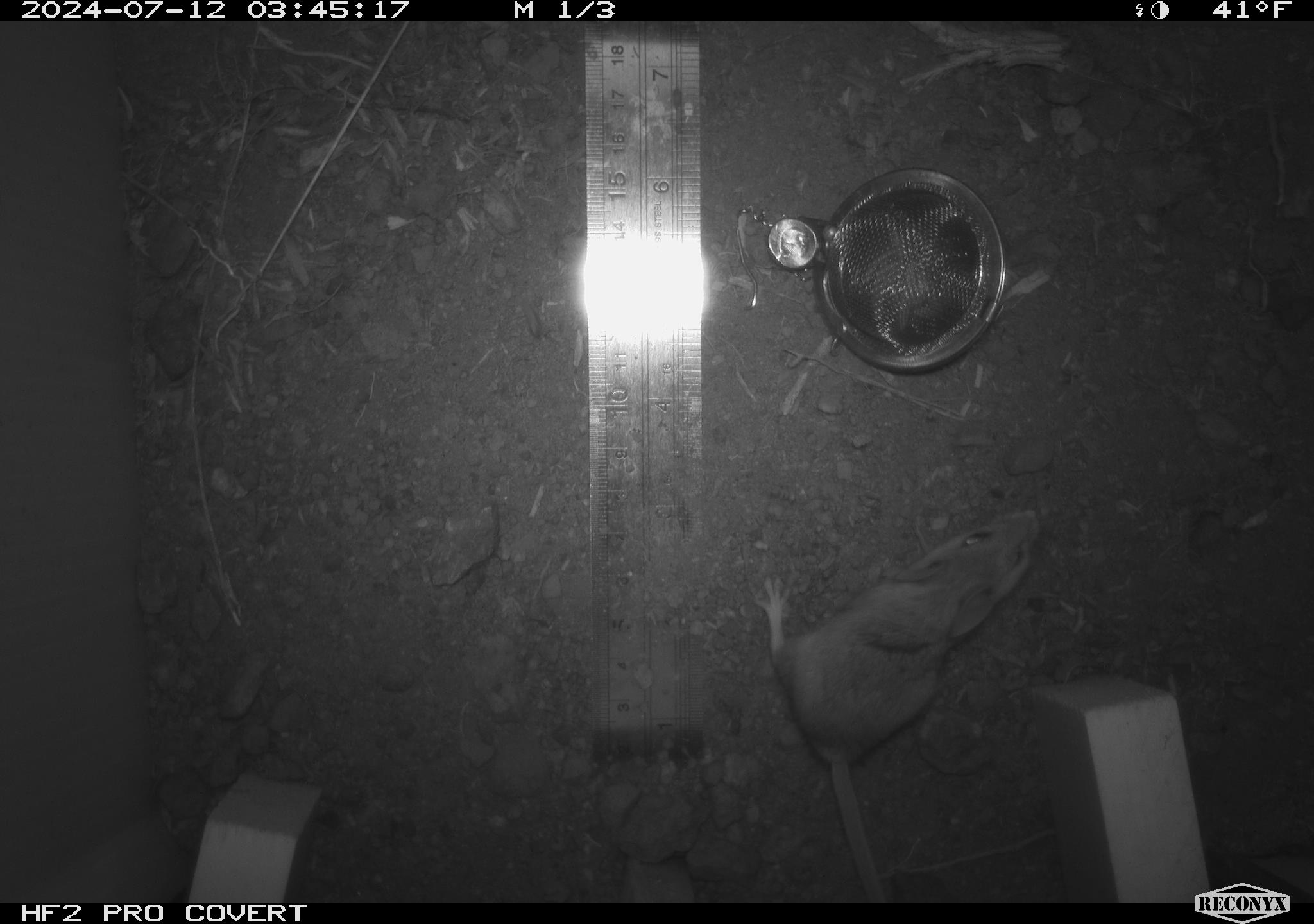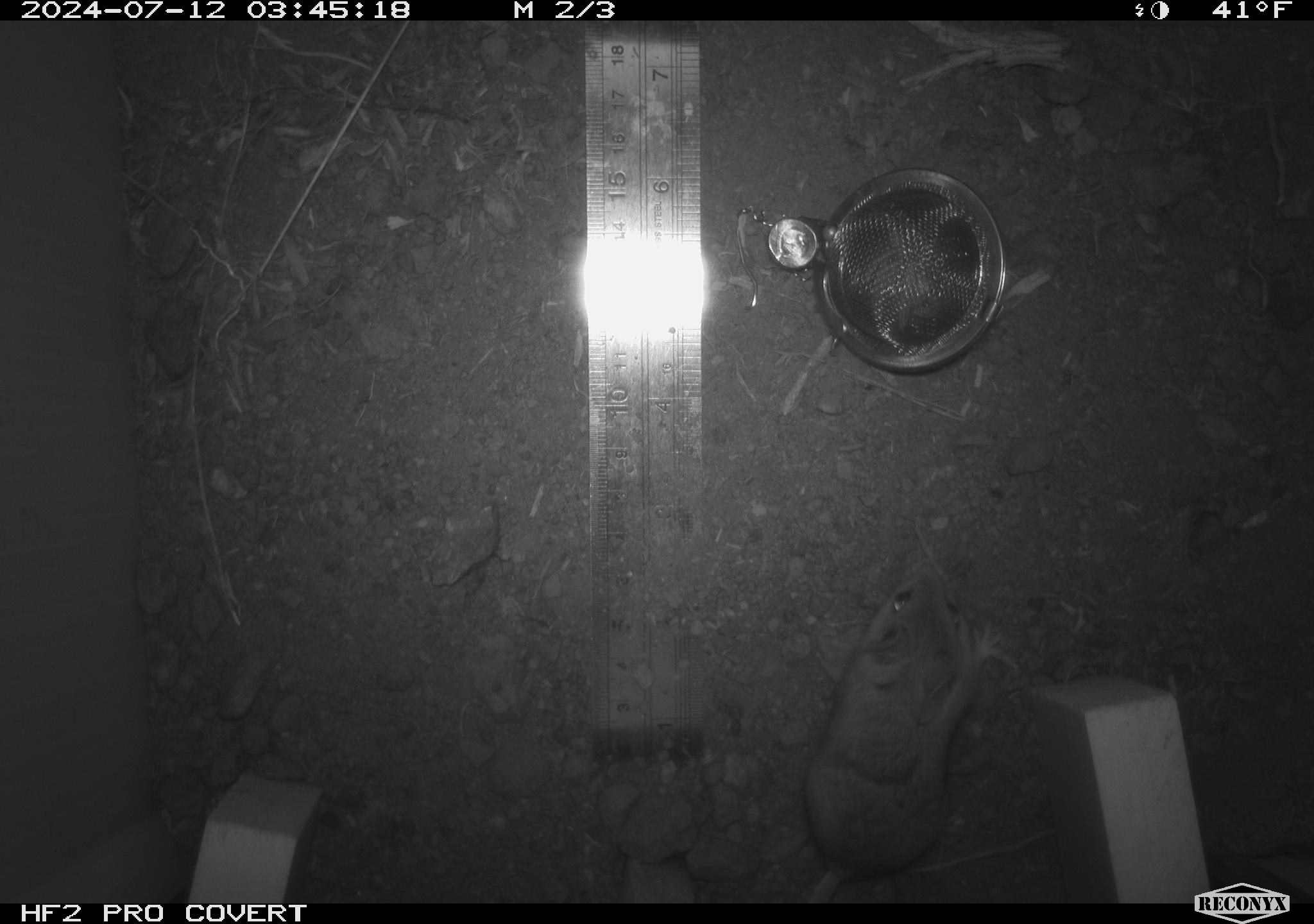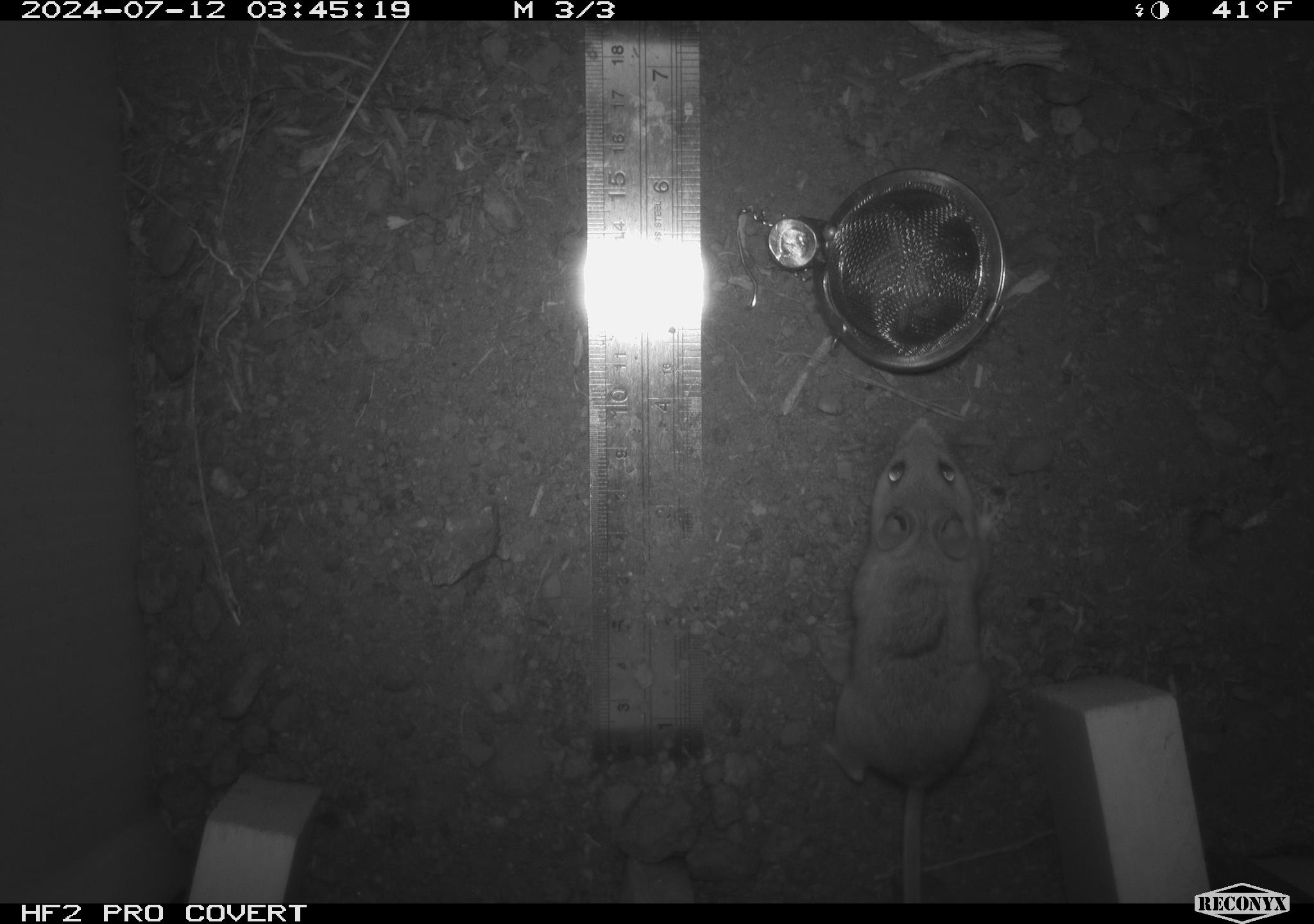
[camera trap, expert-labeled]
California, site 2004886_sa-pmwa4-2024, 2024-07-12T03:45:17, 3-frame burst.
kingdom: Animalia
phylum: Chordata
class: Mammalia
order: Rodentia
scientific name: Rodentia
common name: mouse species